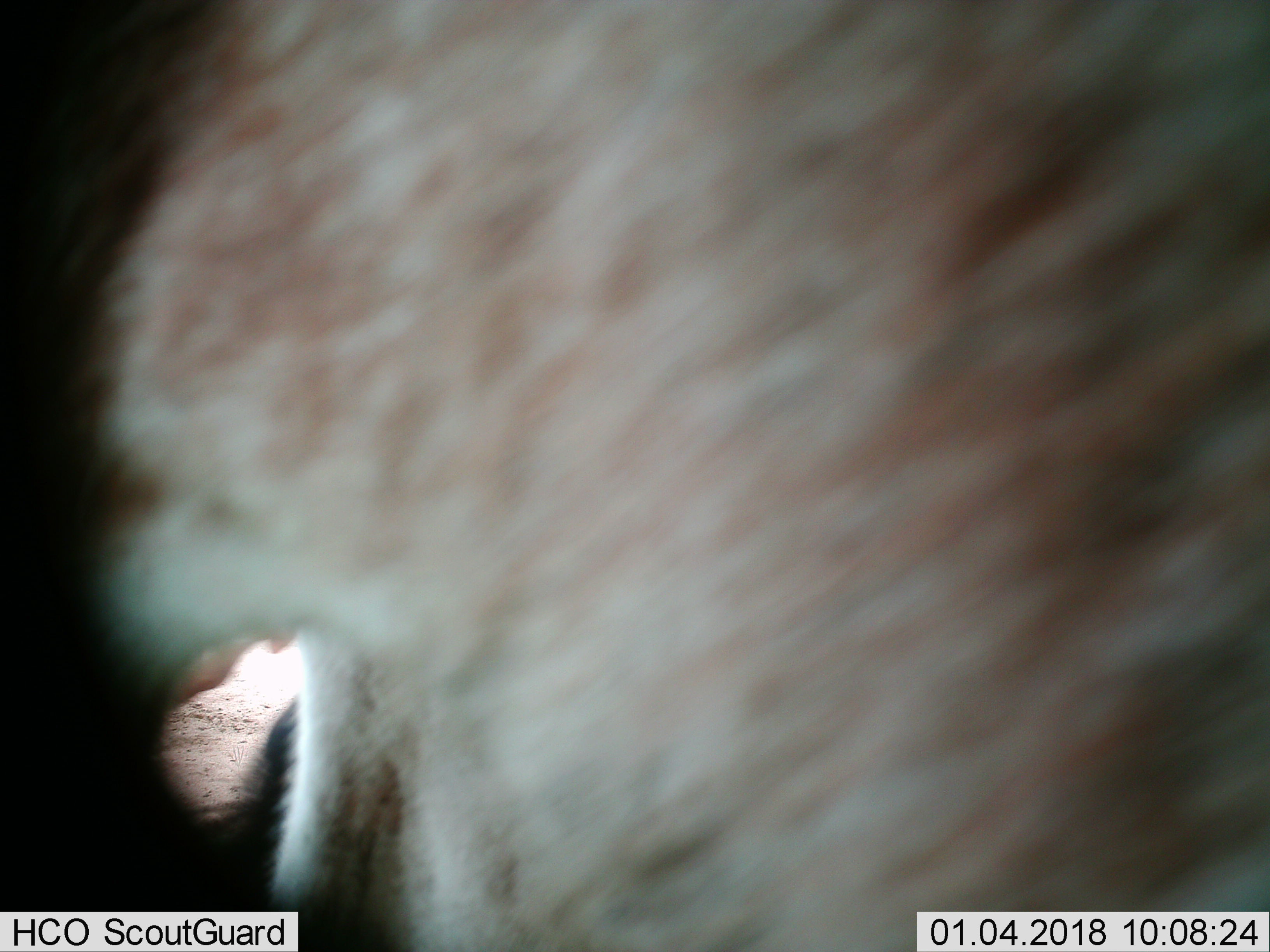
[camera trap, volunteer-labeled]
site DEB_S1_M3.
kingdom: Animalia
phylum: Chordata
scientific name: Vertebrata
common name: domestic animal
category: domesticanimal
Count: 1.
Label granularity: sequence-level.